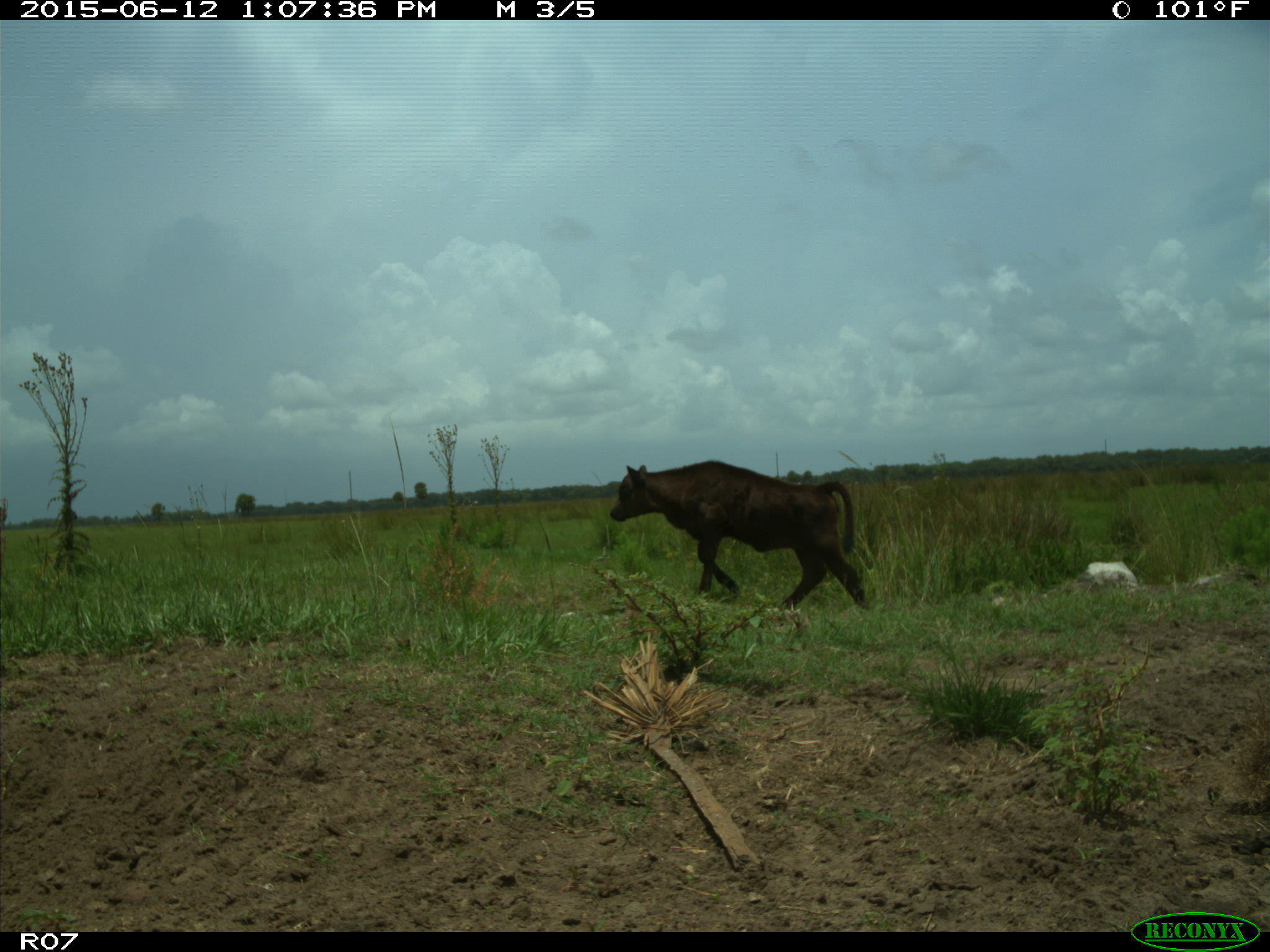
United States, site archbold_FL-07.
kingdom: Animalia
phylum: Chordata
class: Mammalia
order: Artiodactyla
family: Bovidae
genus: Bos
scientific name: Bos taurus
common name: domestic cow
Bos taurus (domestic cow).